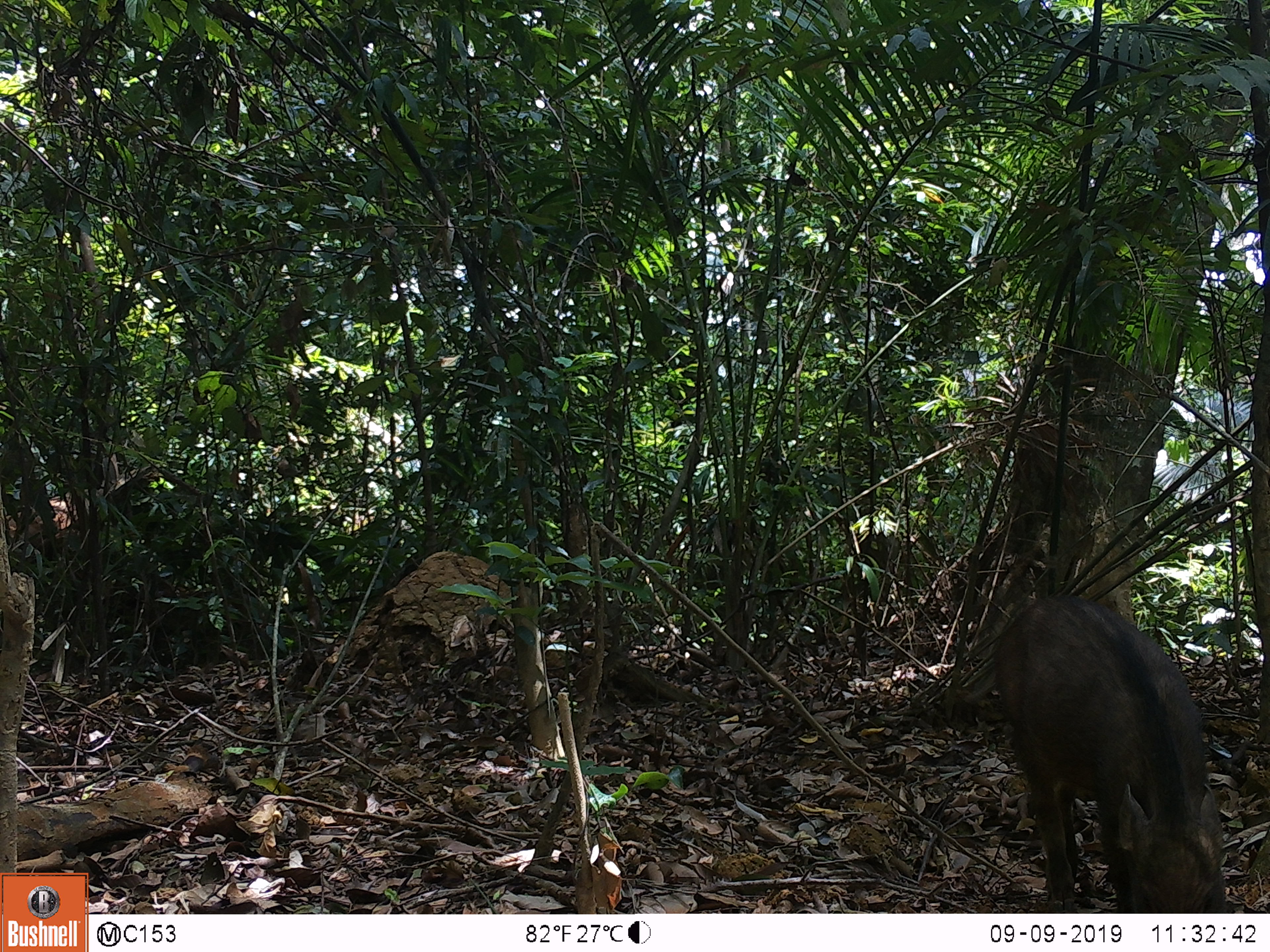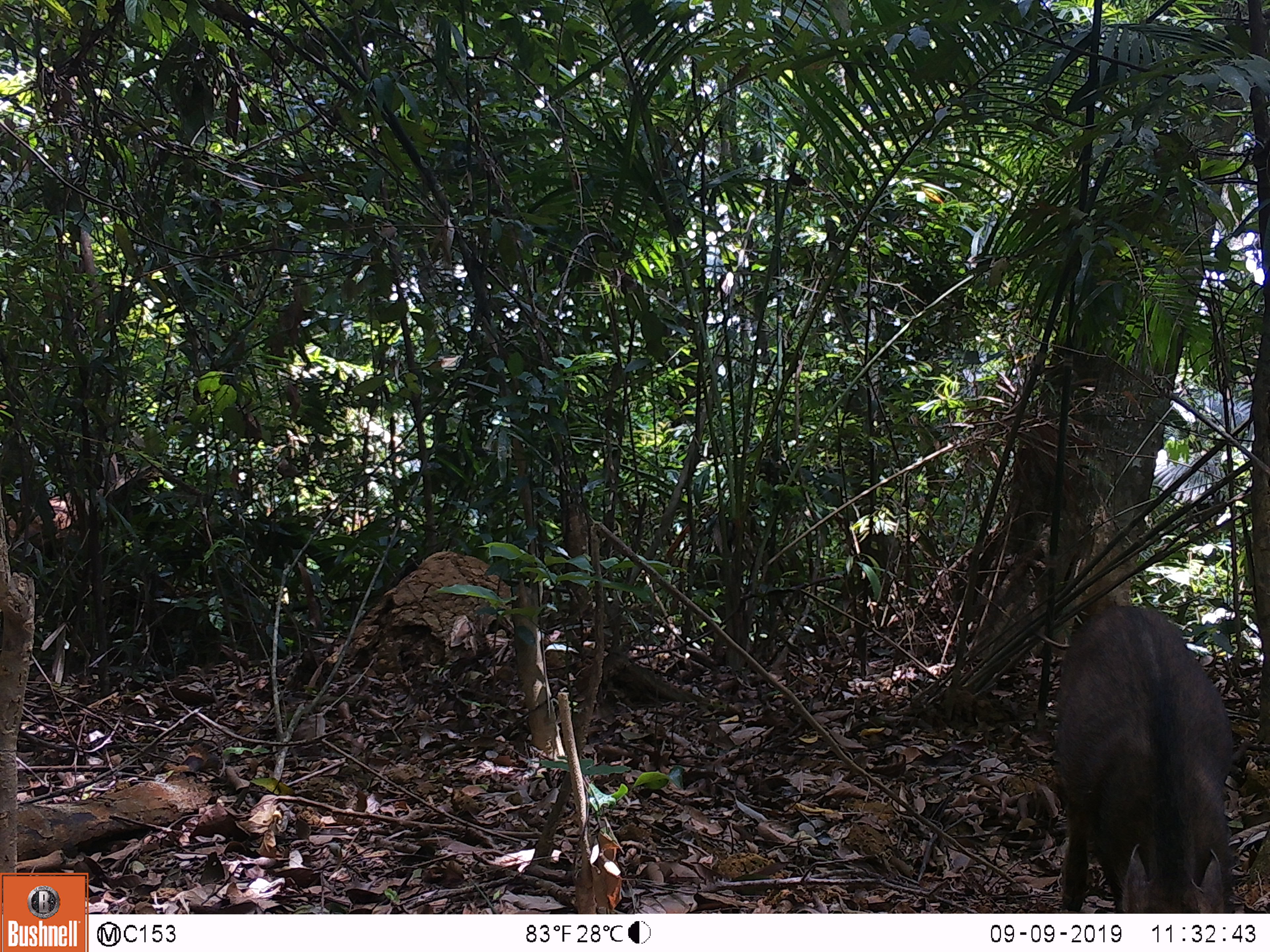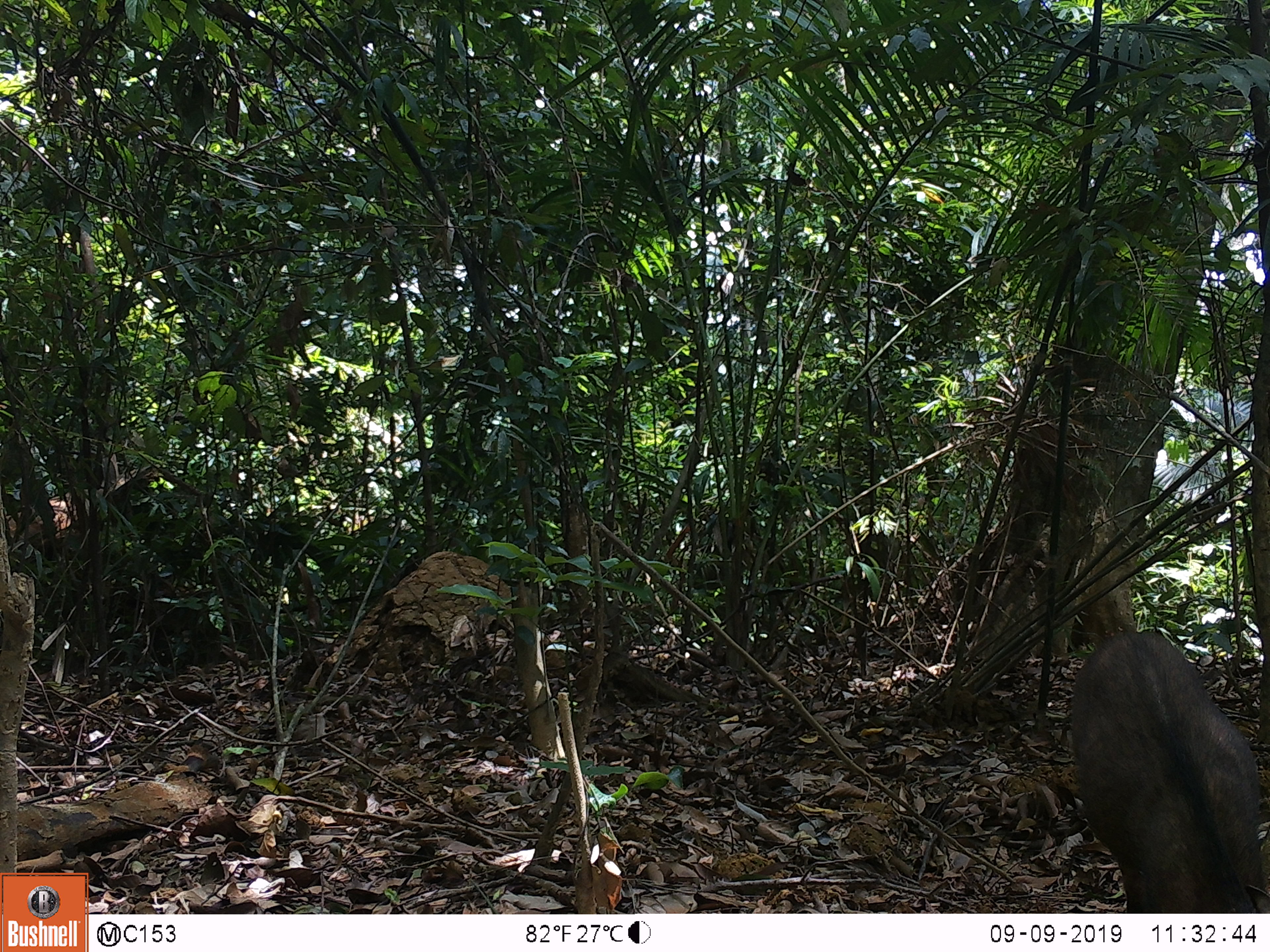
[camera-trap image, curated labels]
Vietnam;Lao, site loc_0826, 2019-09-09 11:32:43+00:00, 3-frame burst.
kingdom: Animalia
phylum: Chordata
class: Mammalia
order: Artiodactyla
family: Suidae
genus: Sus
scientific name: Sus scrofa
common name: eurasian wild pig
Eurasian wild pig (Sus scrofa). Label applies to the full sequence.